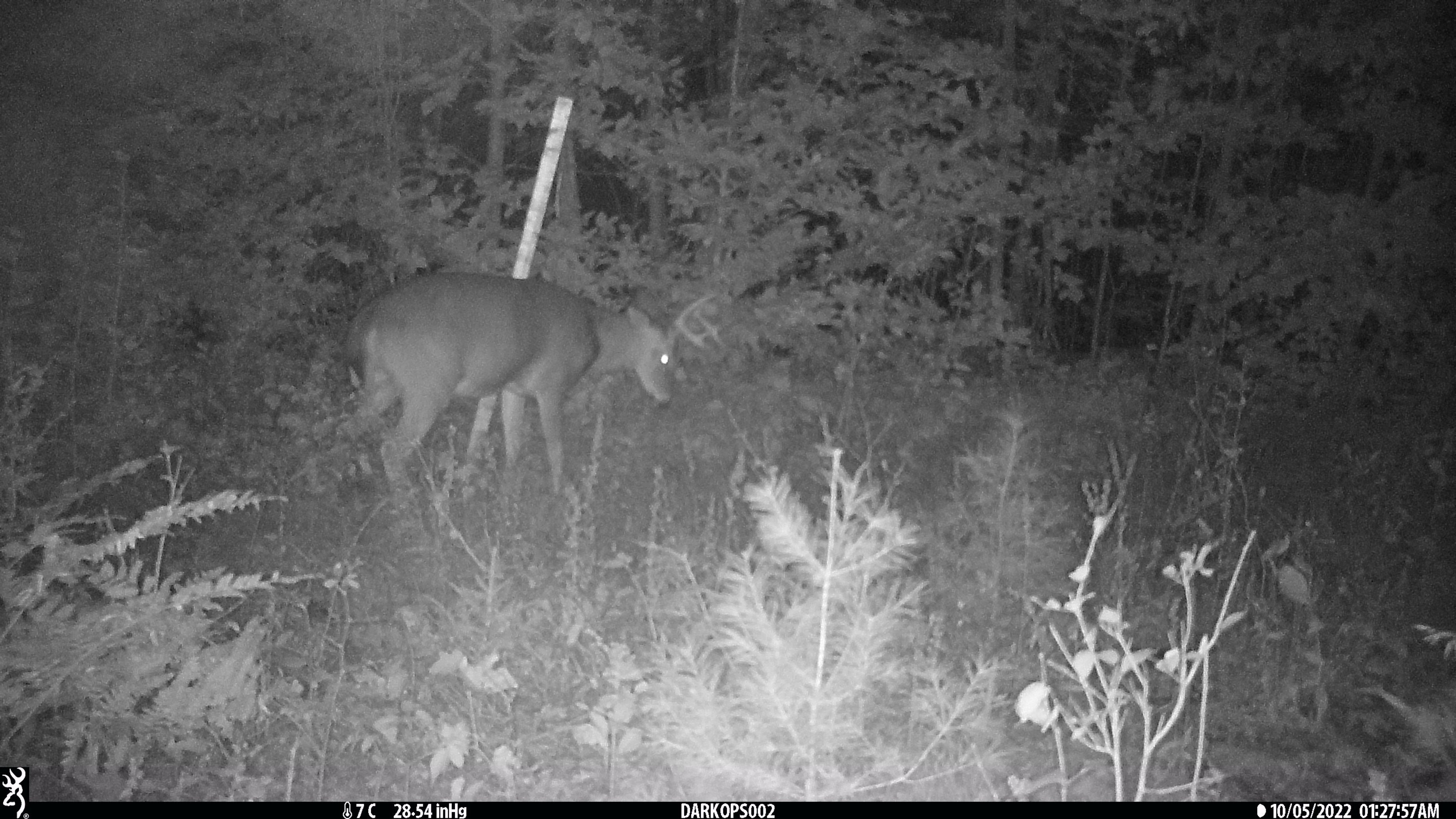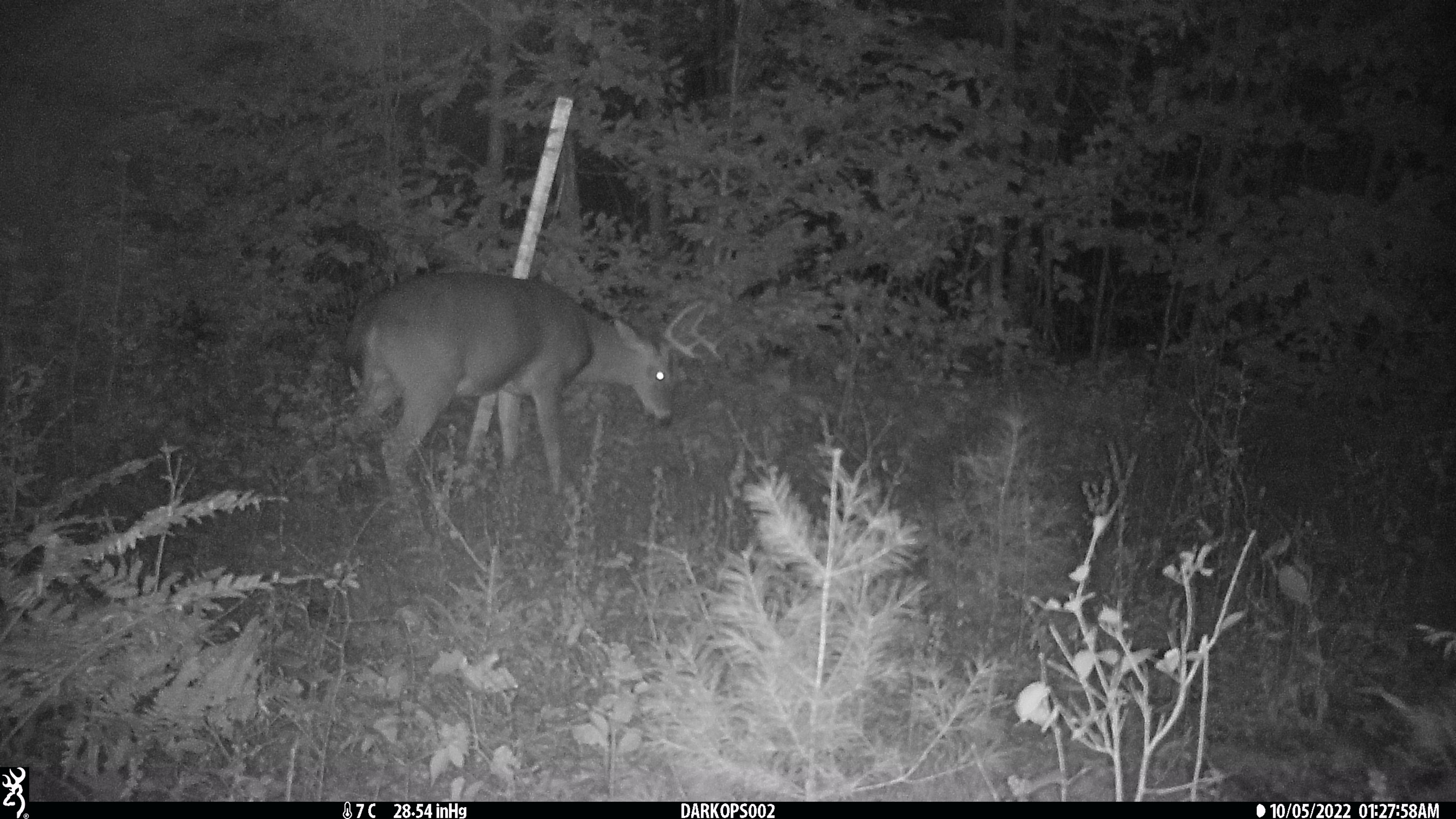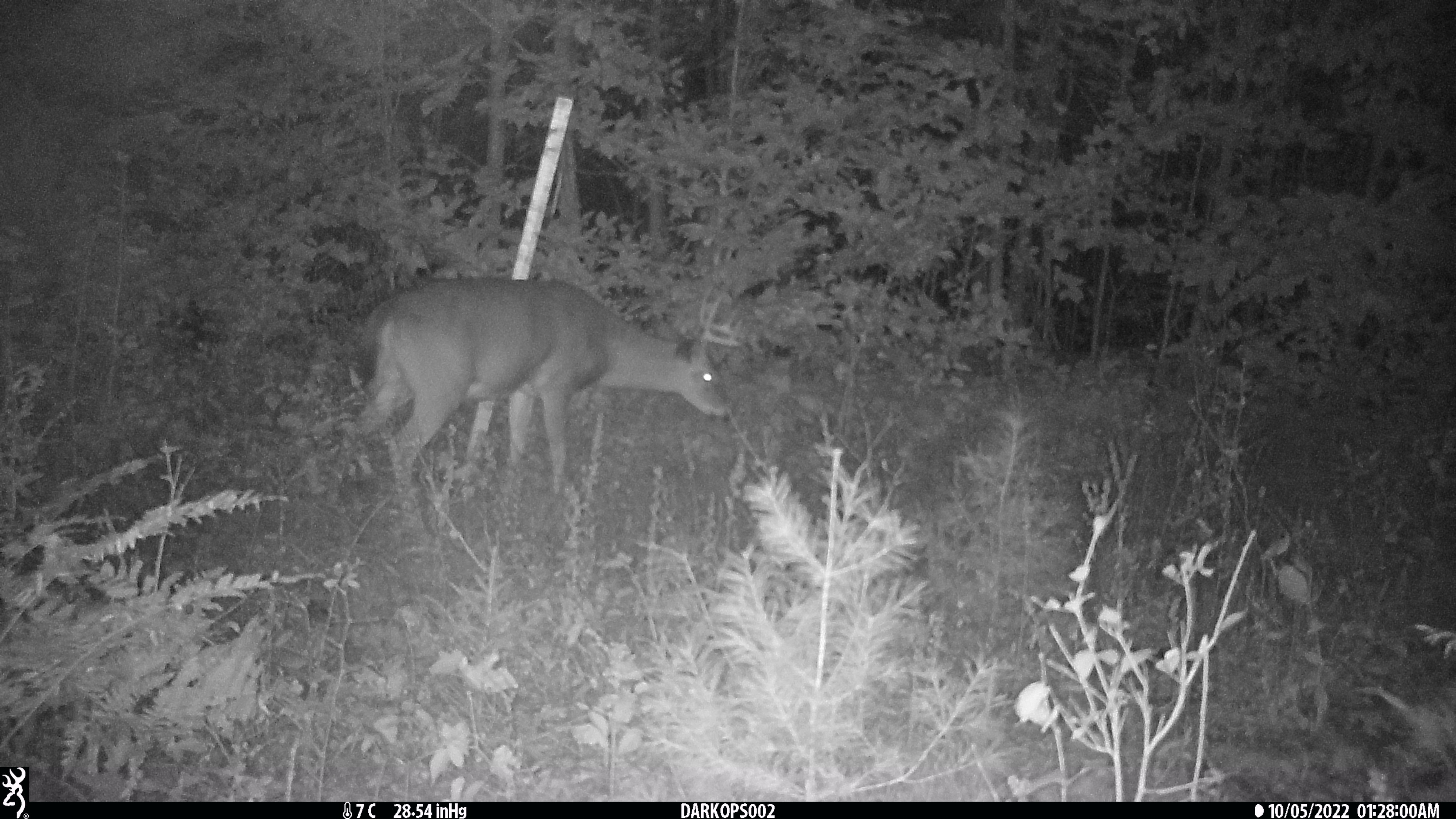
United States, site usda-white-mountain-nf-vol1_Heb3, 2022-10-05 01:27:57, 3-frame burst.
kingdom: Animalia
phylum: Chordata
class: Mammalia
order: Artiodactyla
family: Cervidae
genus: Odocoileus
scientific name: Odocoileus virginianus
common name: white-tailed deer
White-tailed deer (Odocoileus virginianus).